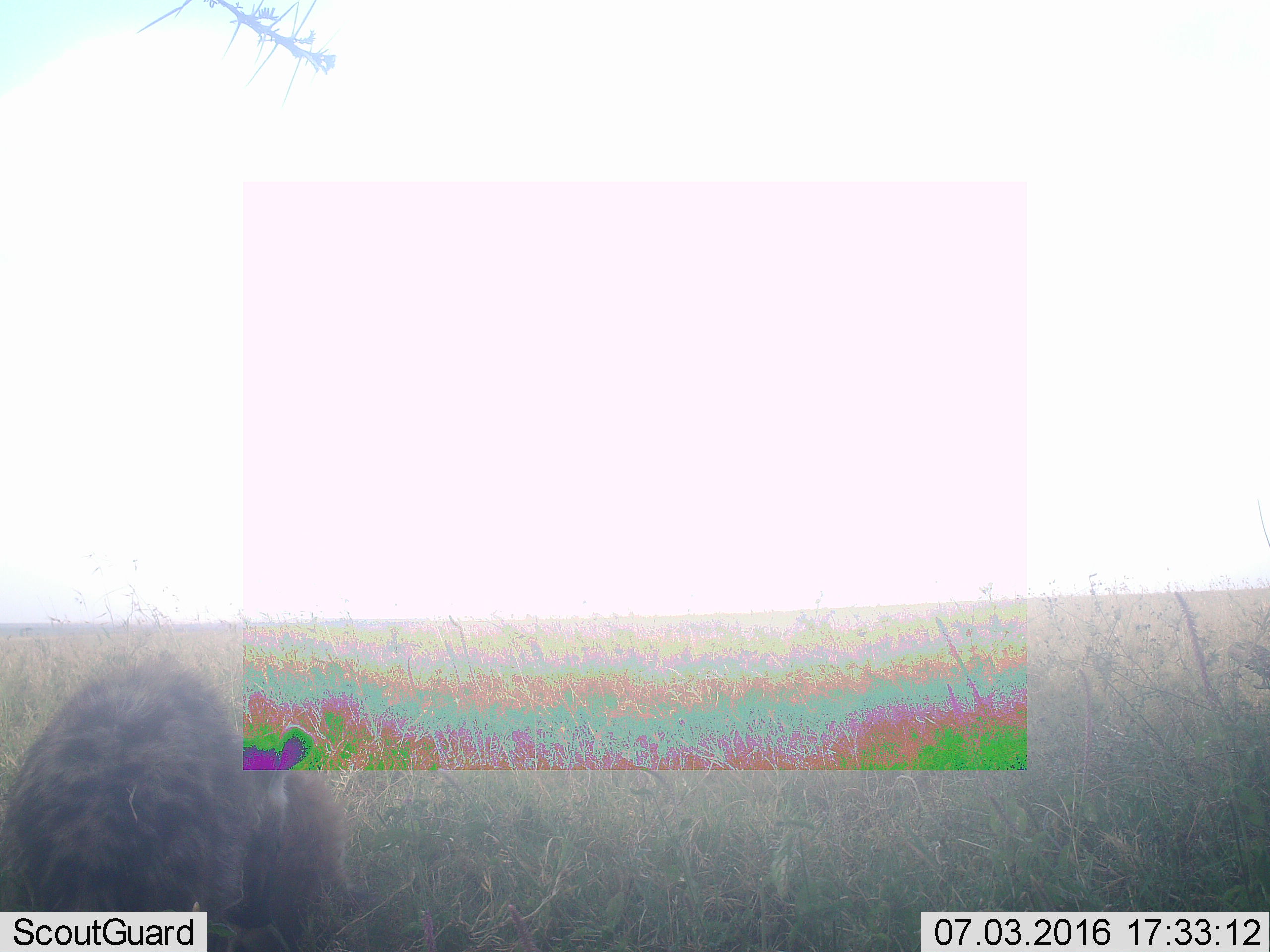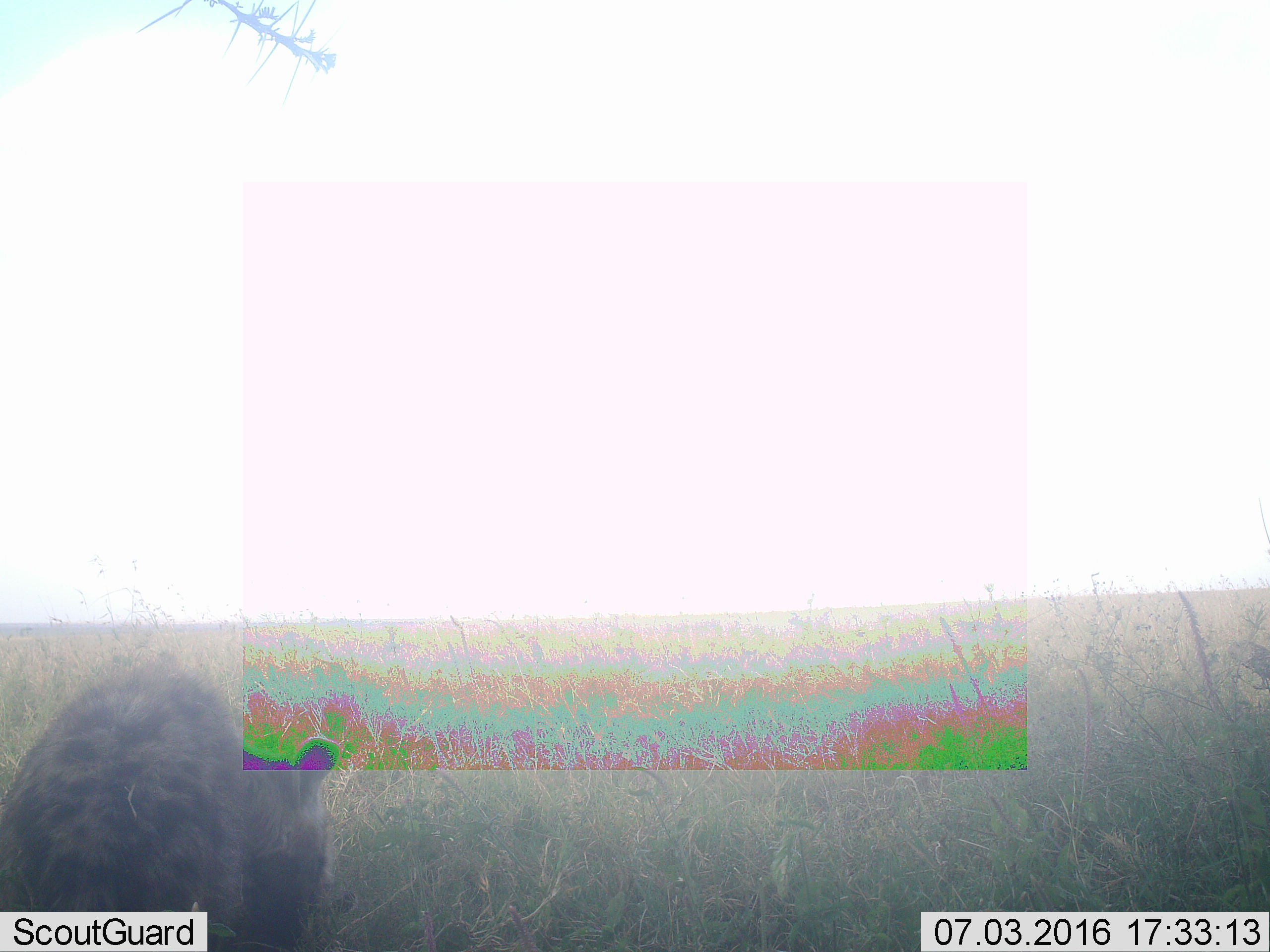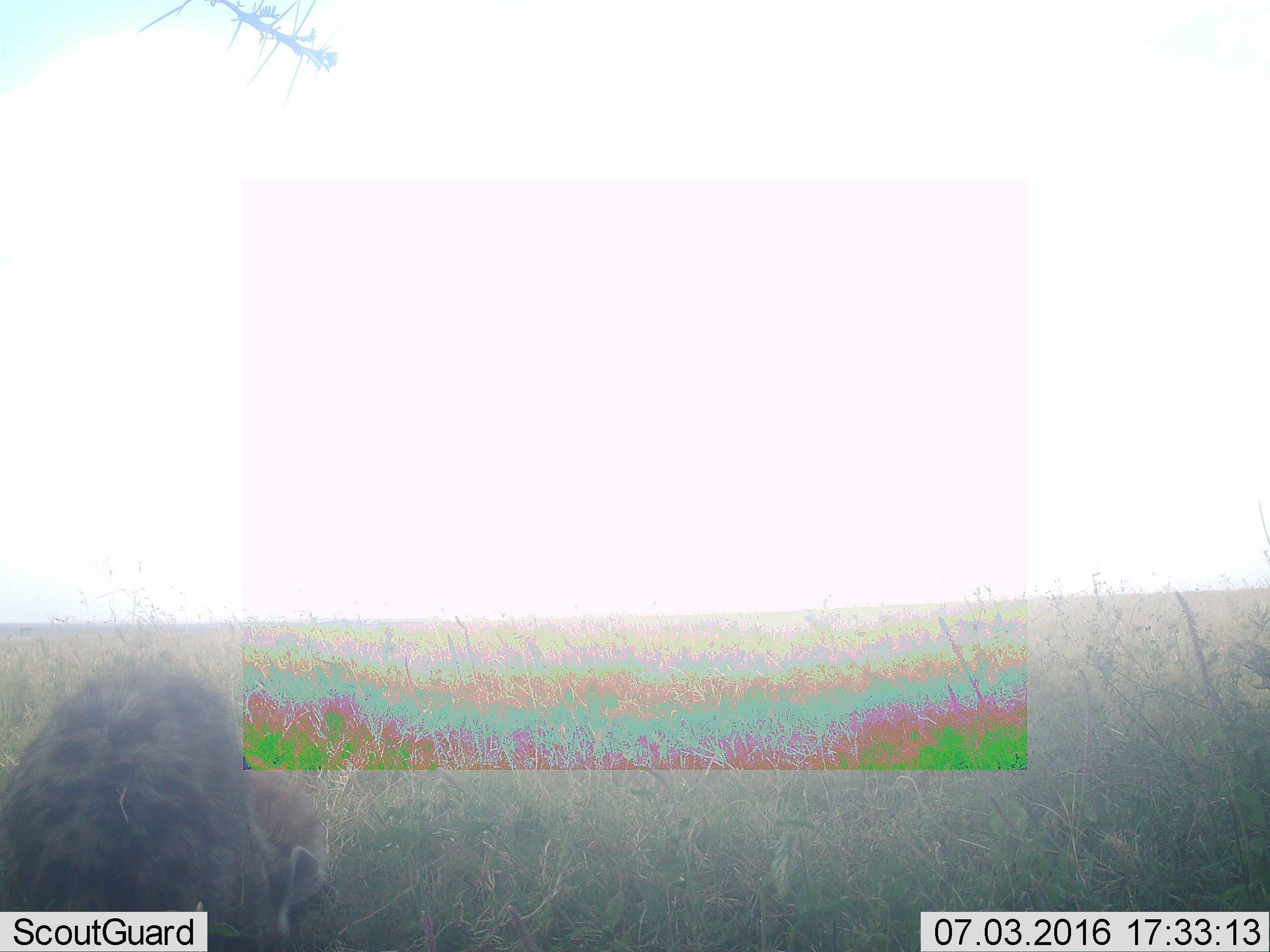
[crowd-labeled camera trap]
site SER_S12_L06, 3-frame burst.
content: unidentified animal